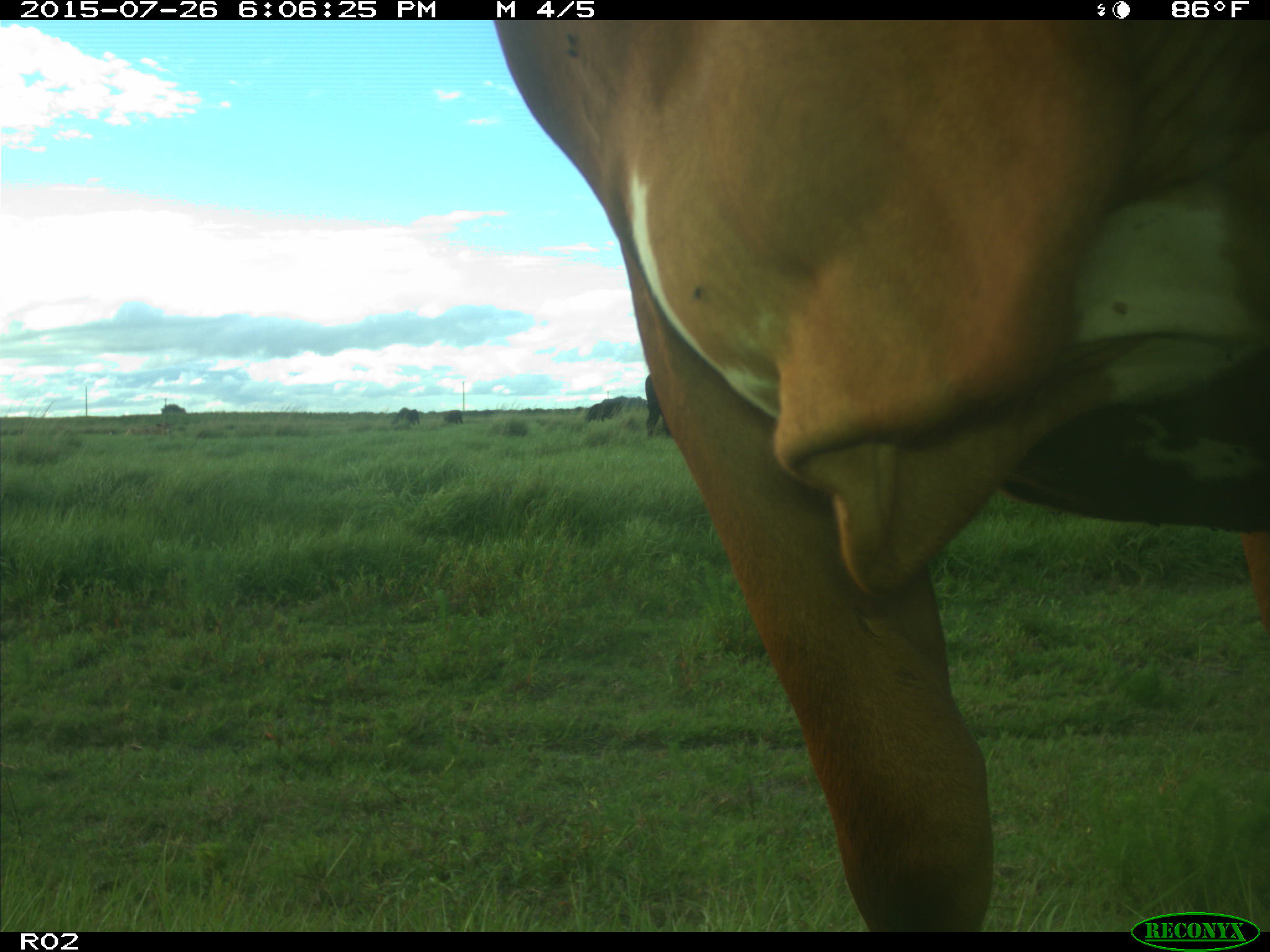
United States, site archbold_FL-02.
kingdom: Animalia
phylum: Chordata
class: Mammalia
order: Artiodactyla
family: Bovidae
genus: Bos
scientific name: Bos taurus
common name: domestic cow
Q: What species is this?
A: Bos taurus (domestic cow).